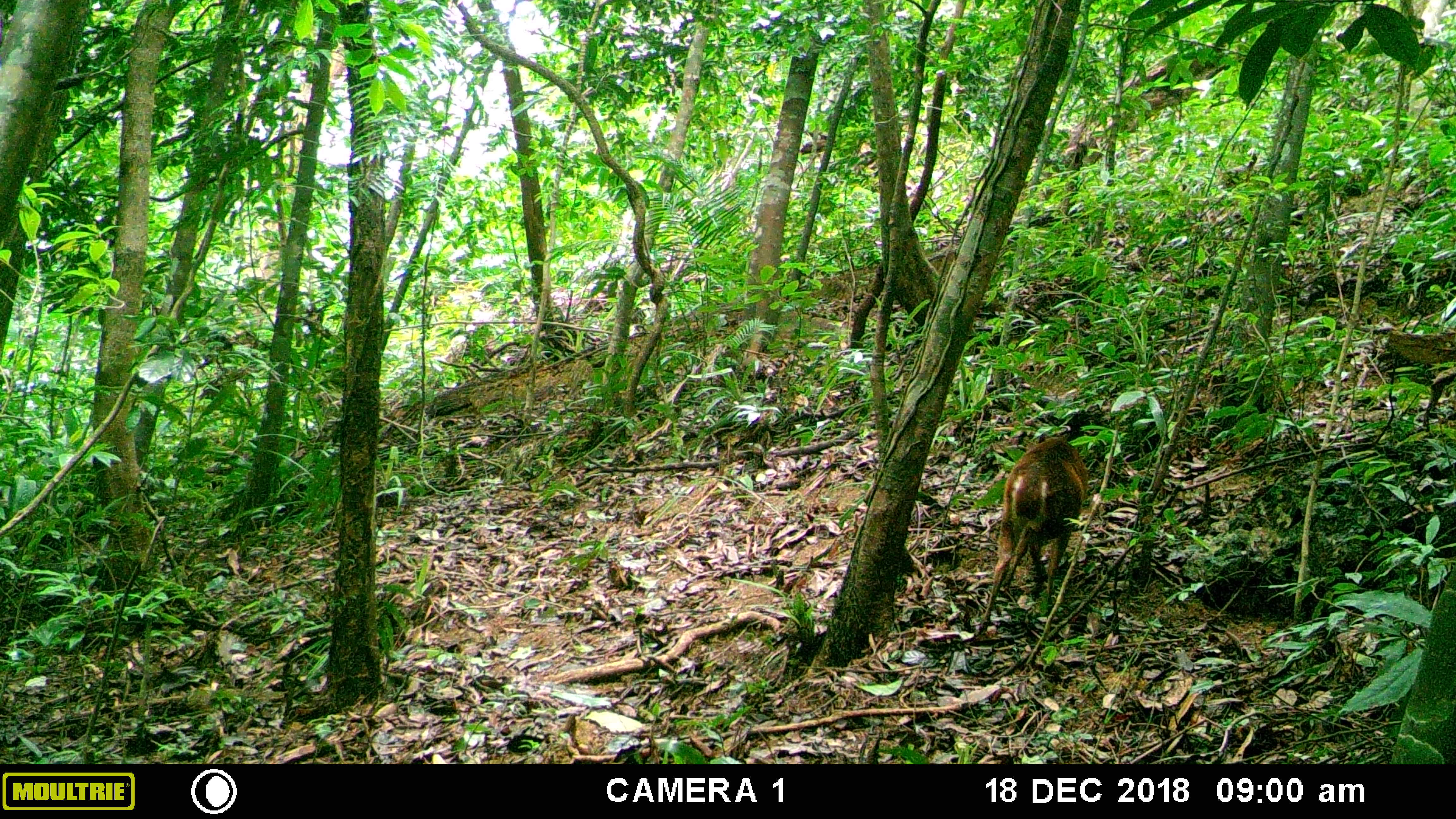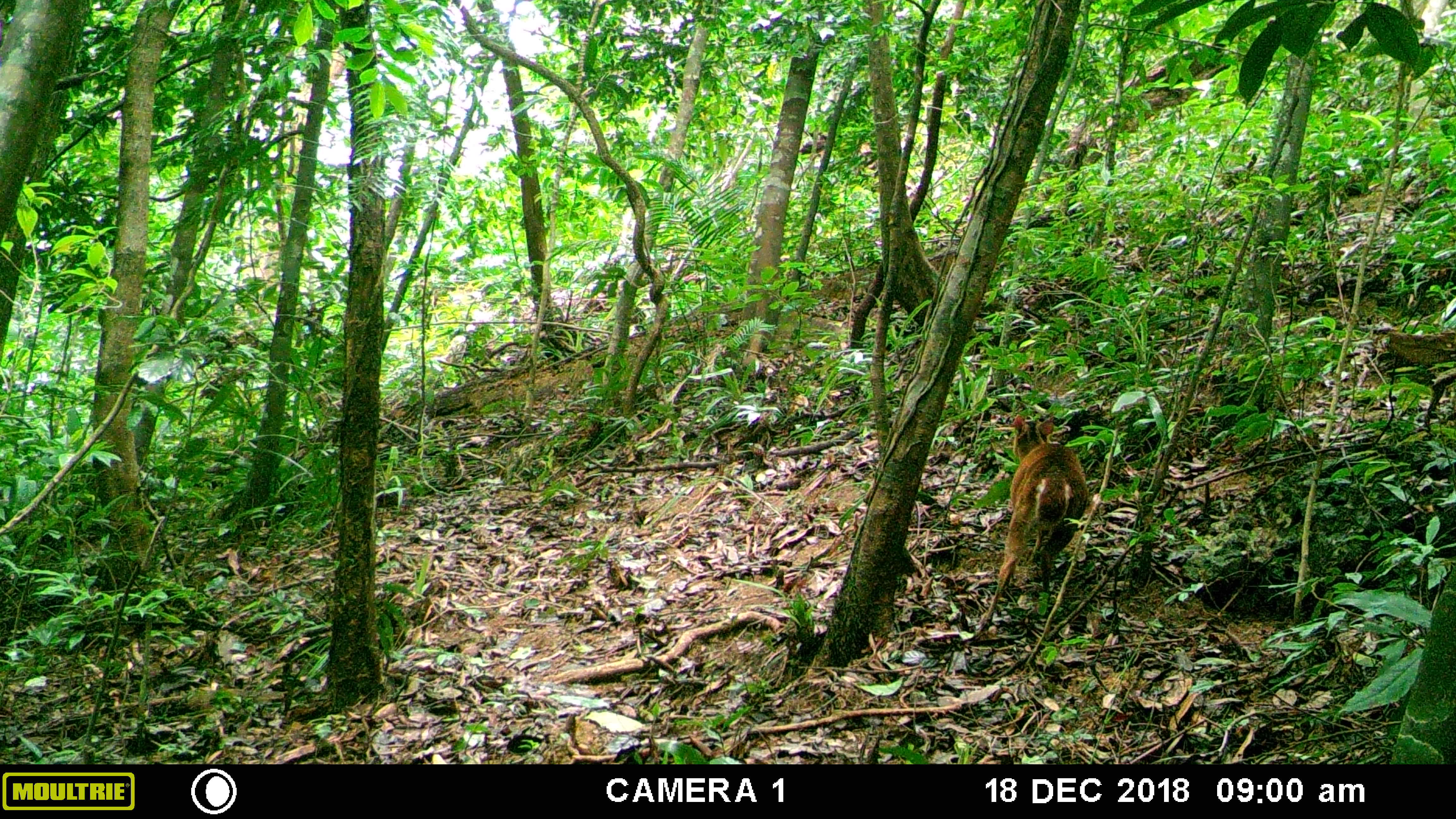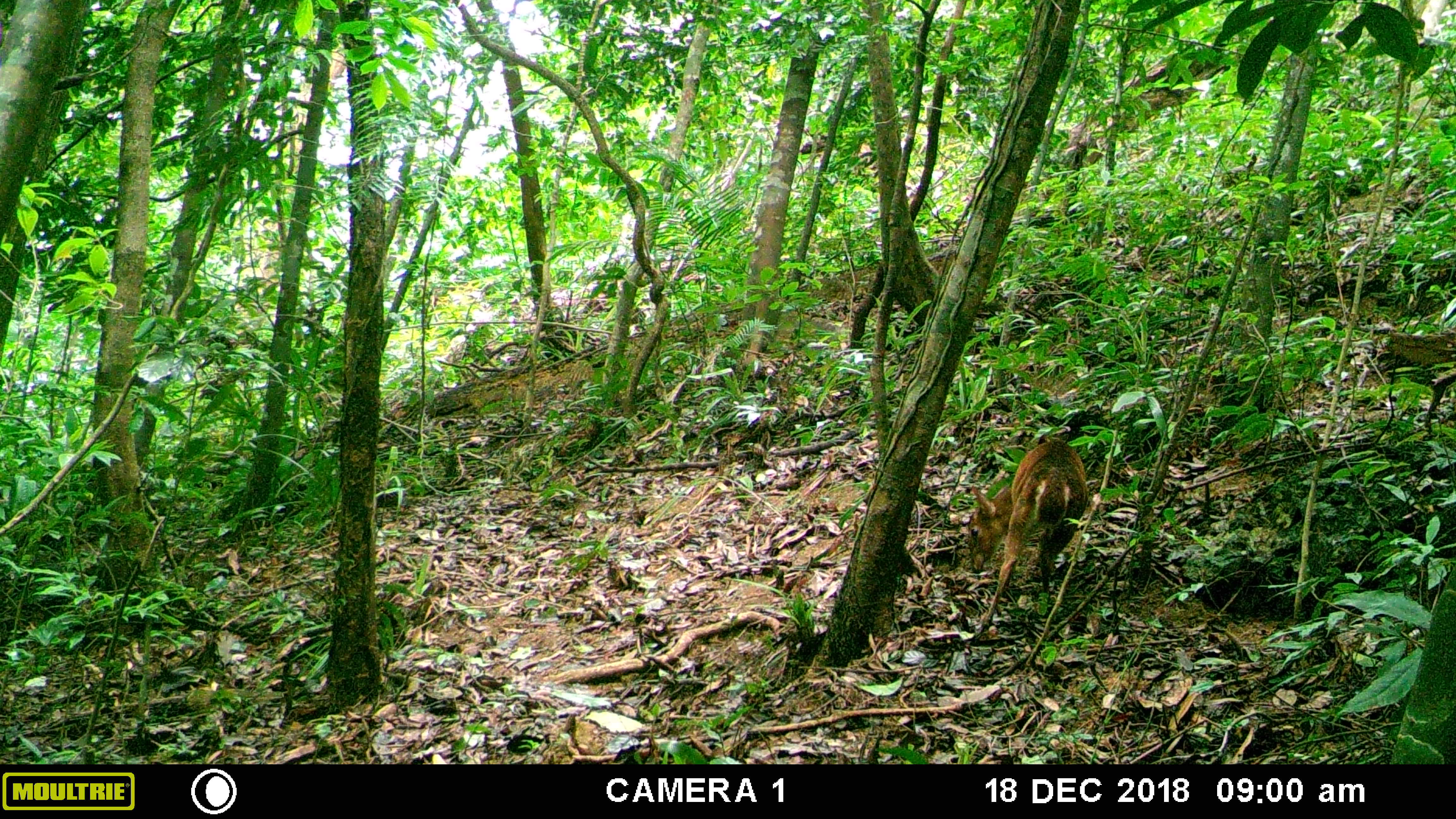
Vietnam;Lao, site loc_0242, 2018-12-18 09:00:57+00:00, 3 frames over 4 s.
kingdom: Animalia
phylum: Chordata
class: Mammalia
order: Artiodactyla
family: Cervidae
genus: Muntiacus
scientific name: Muntiacus vuquangensis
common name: large-antlered muntjac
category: large antlered muntjac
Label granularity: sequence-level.